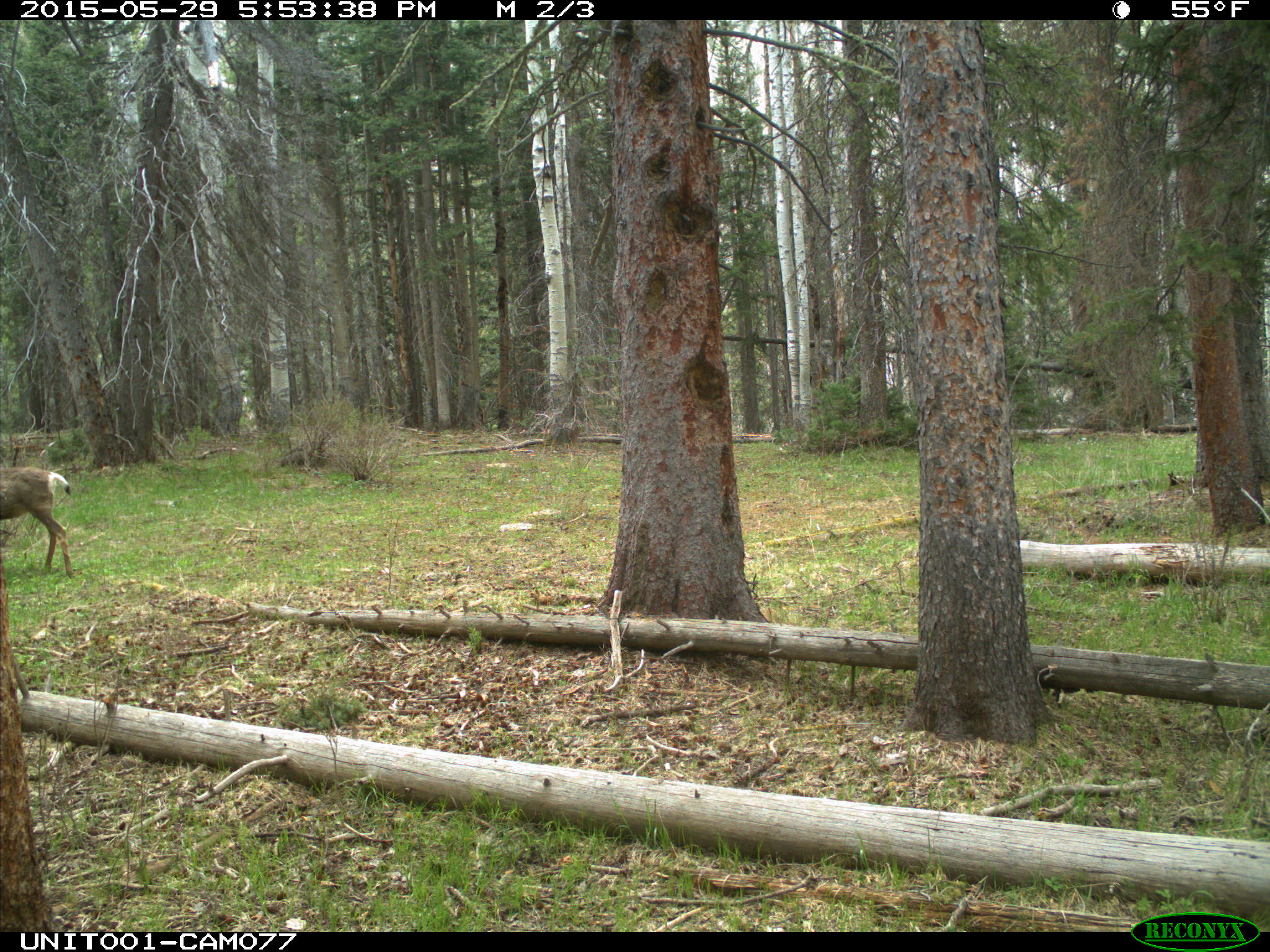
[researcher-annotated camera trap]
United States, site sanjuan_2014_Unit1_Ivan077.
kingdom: Animalia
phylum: Chordata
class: Mammalia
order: Artiodactyla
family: Cervidae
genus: Odocoileus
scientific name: Odocoileus hemionus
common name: mule deer